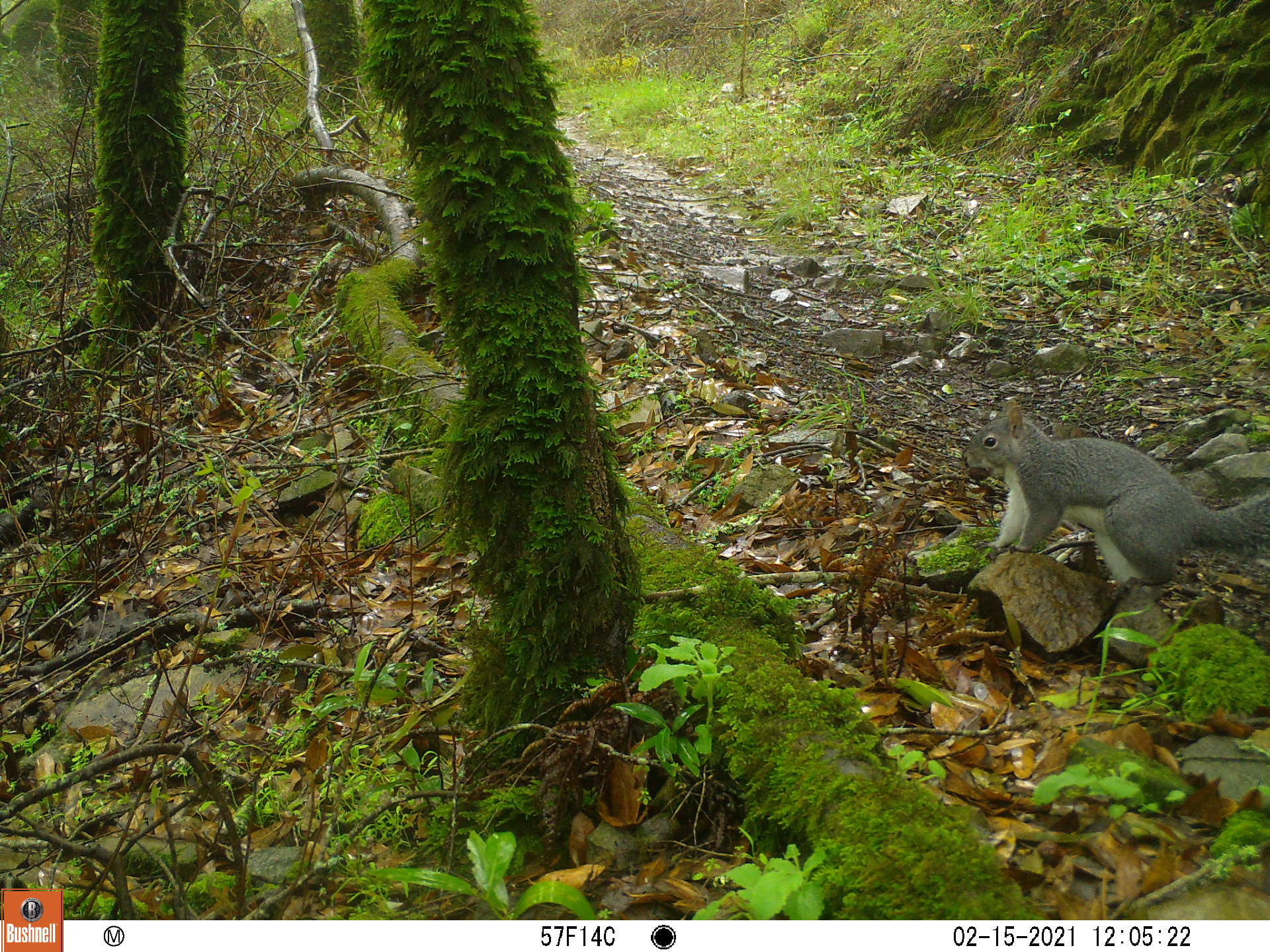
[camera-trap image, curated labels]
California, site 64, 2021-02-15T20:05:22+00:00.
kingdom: Animalia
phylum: Chordata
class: Mammalia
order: Rodentia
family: Sciuridae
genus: Sciurus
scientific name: Sciurus griseus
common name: western gray squirrel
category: western grey squirrel